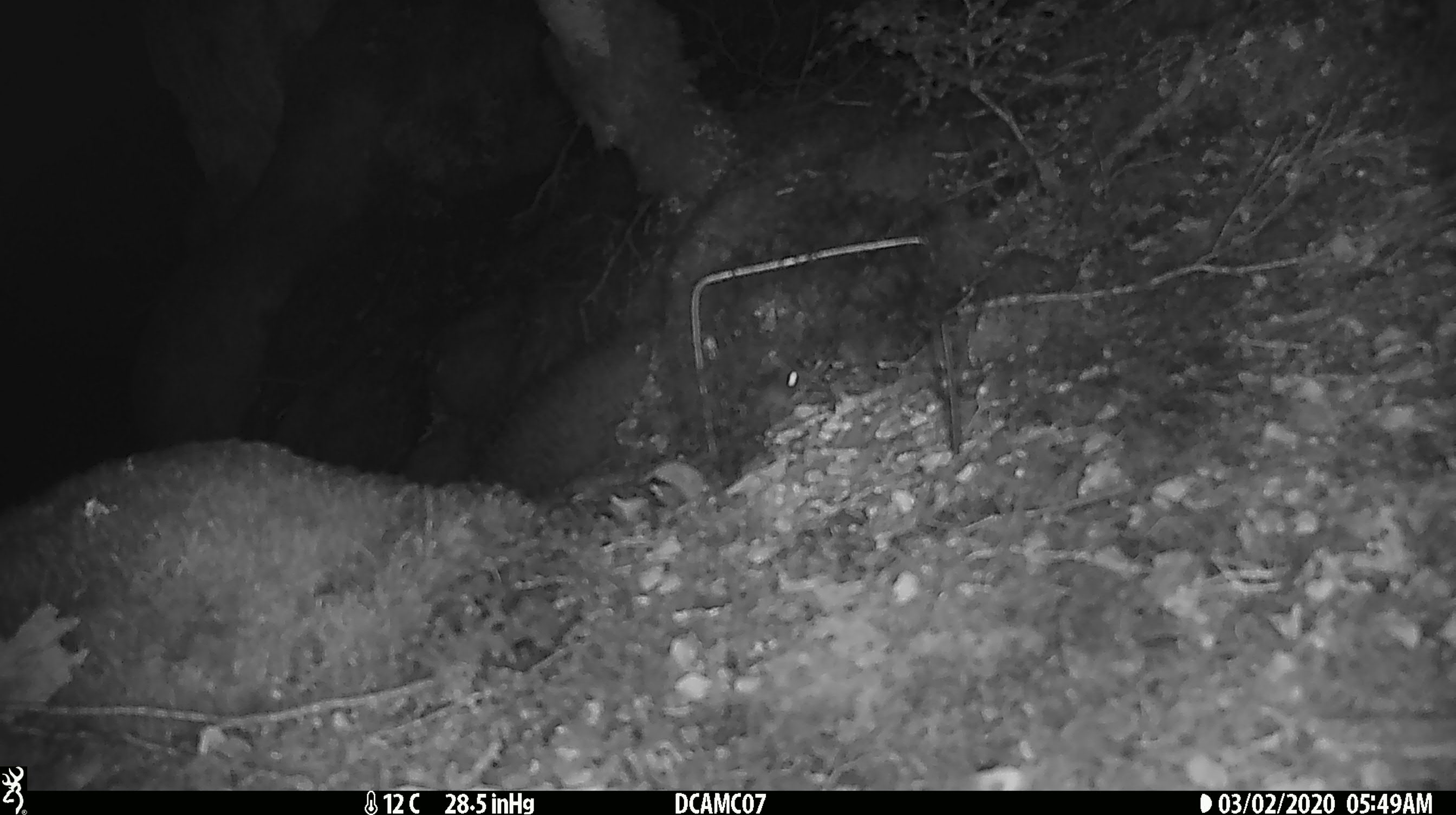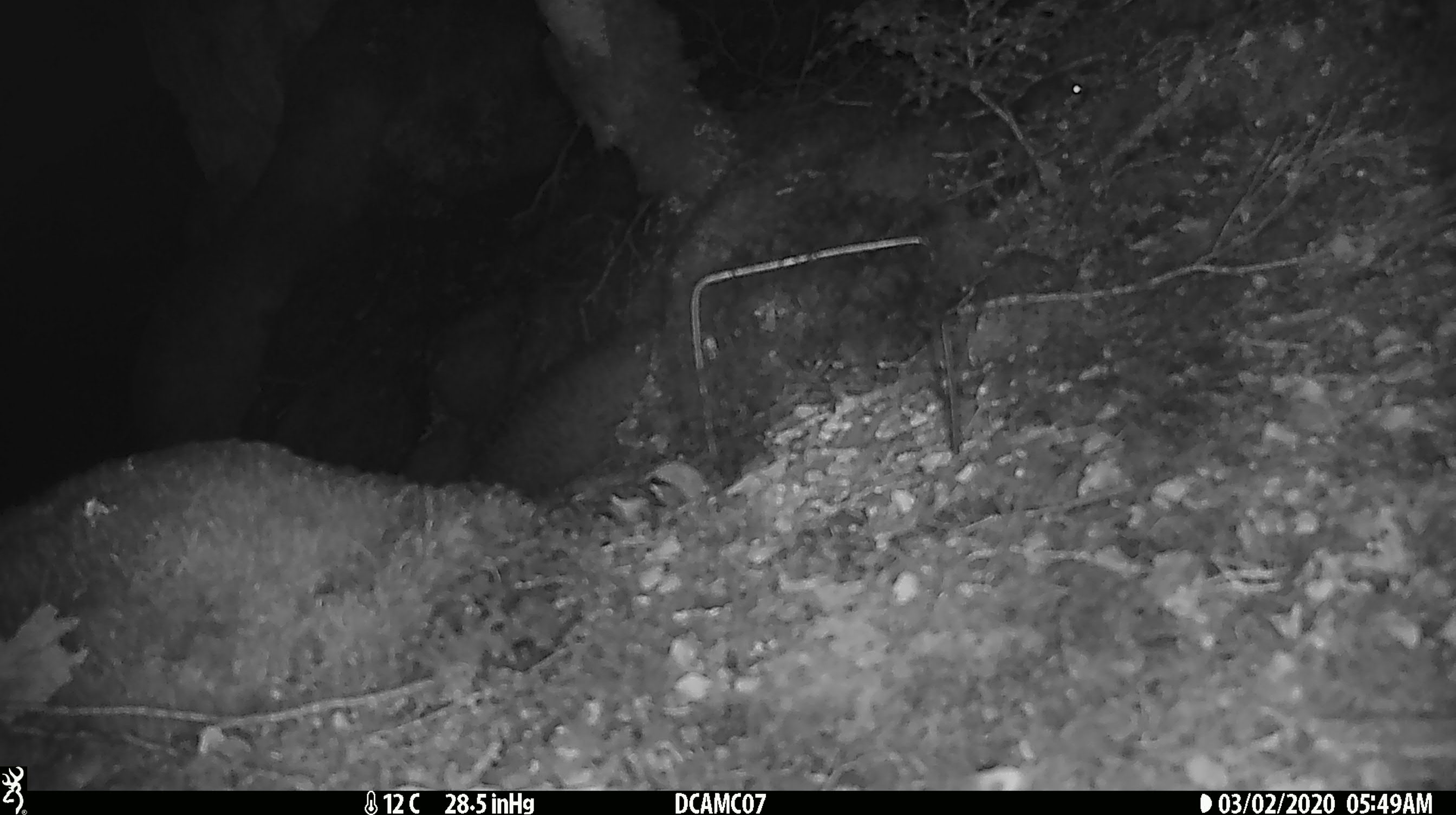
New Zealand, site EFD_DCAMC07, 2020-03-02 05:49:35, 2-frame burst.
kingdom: Animalia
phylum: Chordata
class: Mammalia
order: Rodentia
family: Muridae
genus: Mus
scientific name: Mus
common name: mouse